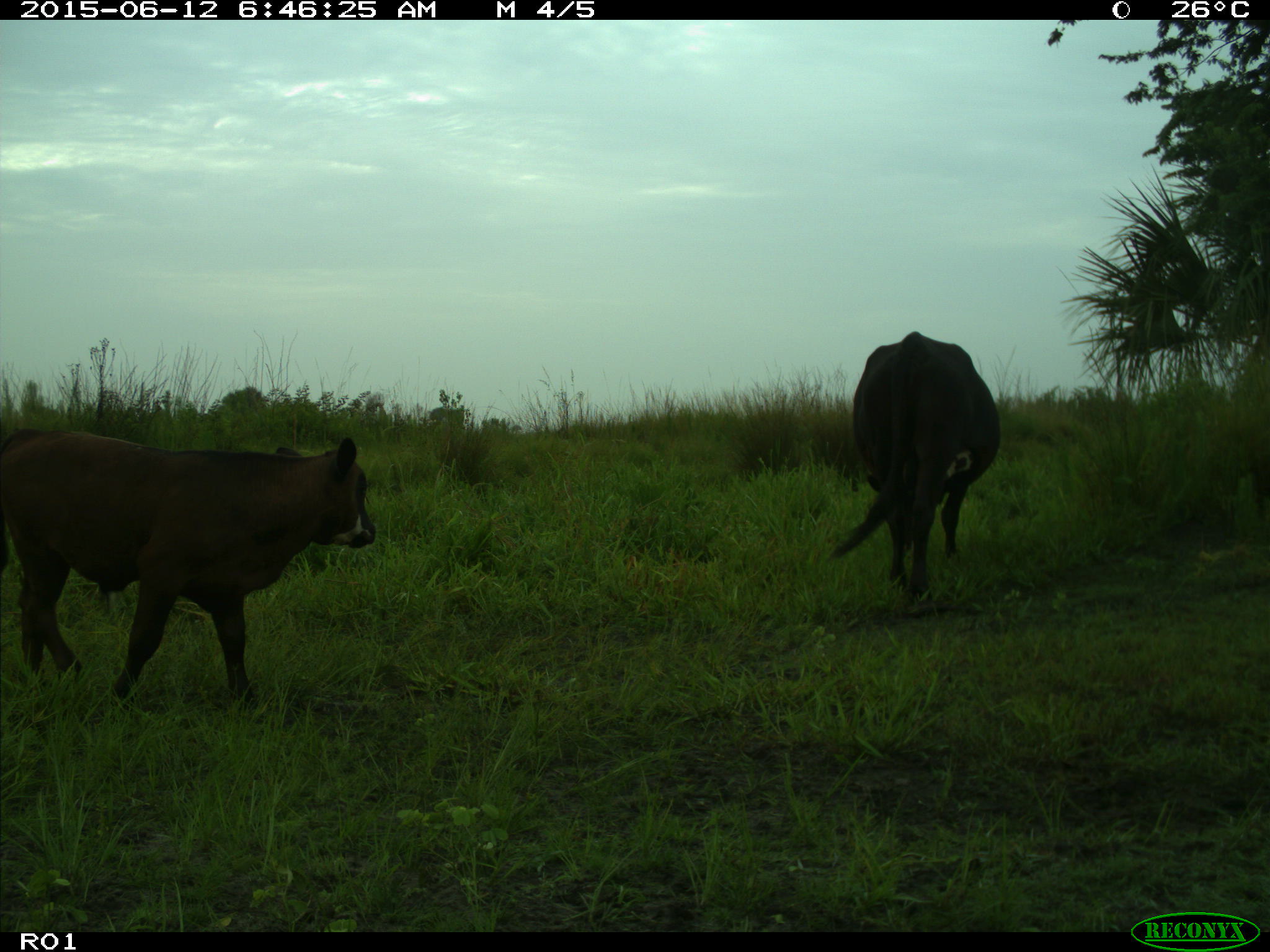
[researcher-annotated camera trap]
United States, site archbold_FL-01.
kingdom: Animalia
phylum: Chordata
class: Mammalia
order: Artiodactyla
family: Bovidae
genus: Bos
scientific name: Bos taurus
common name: domestic cow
Bos taurus (domestic cow).